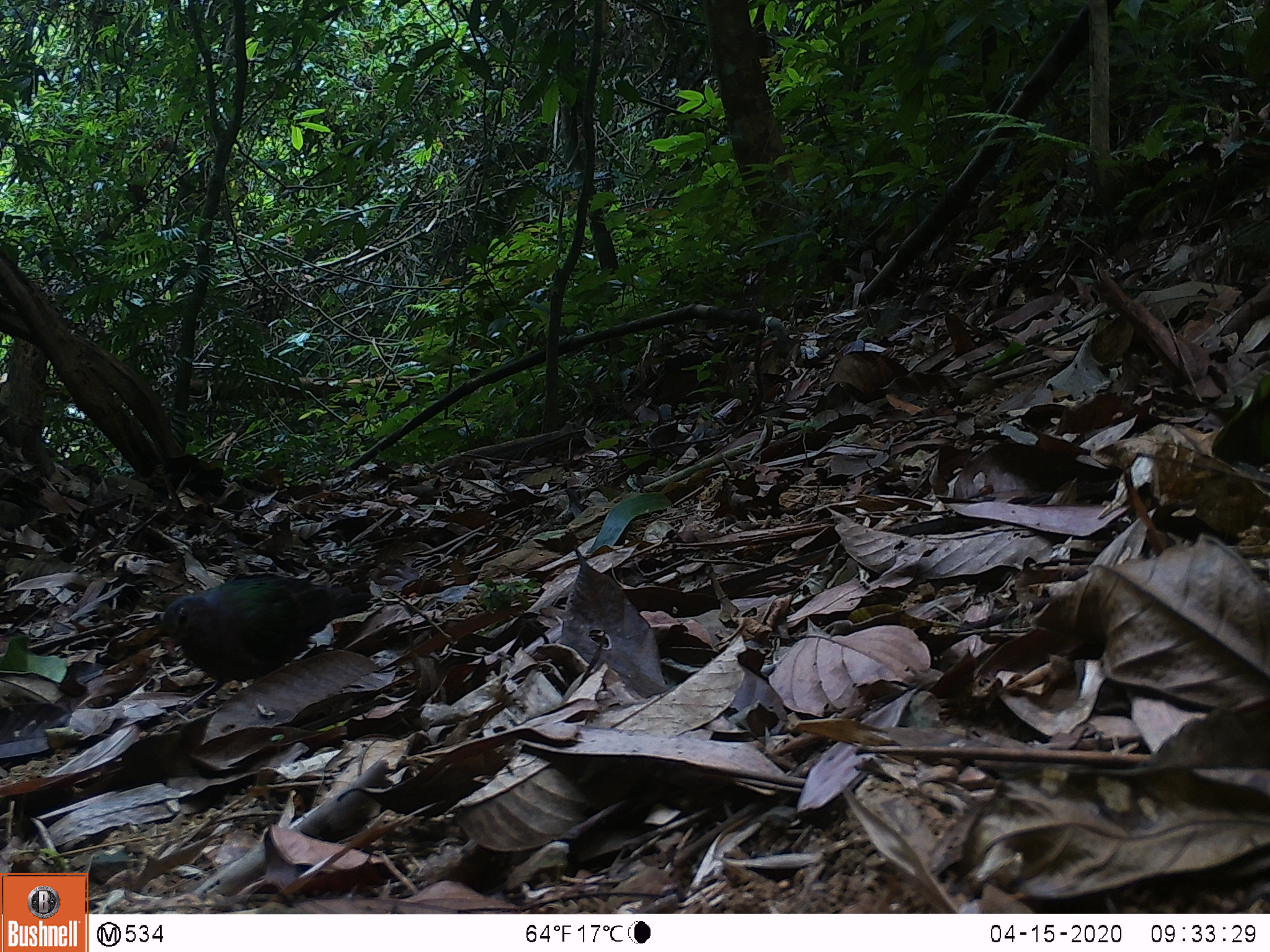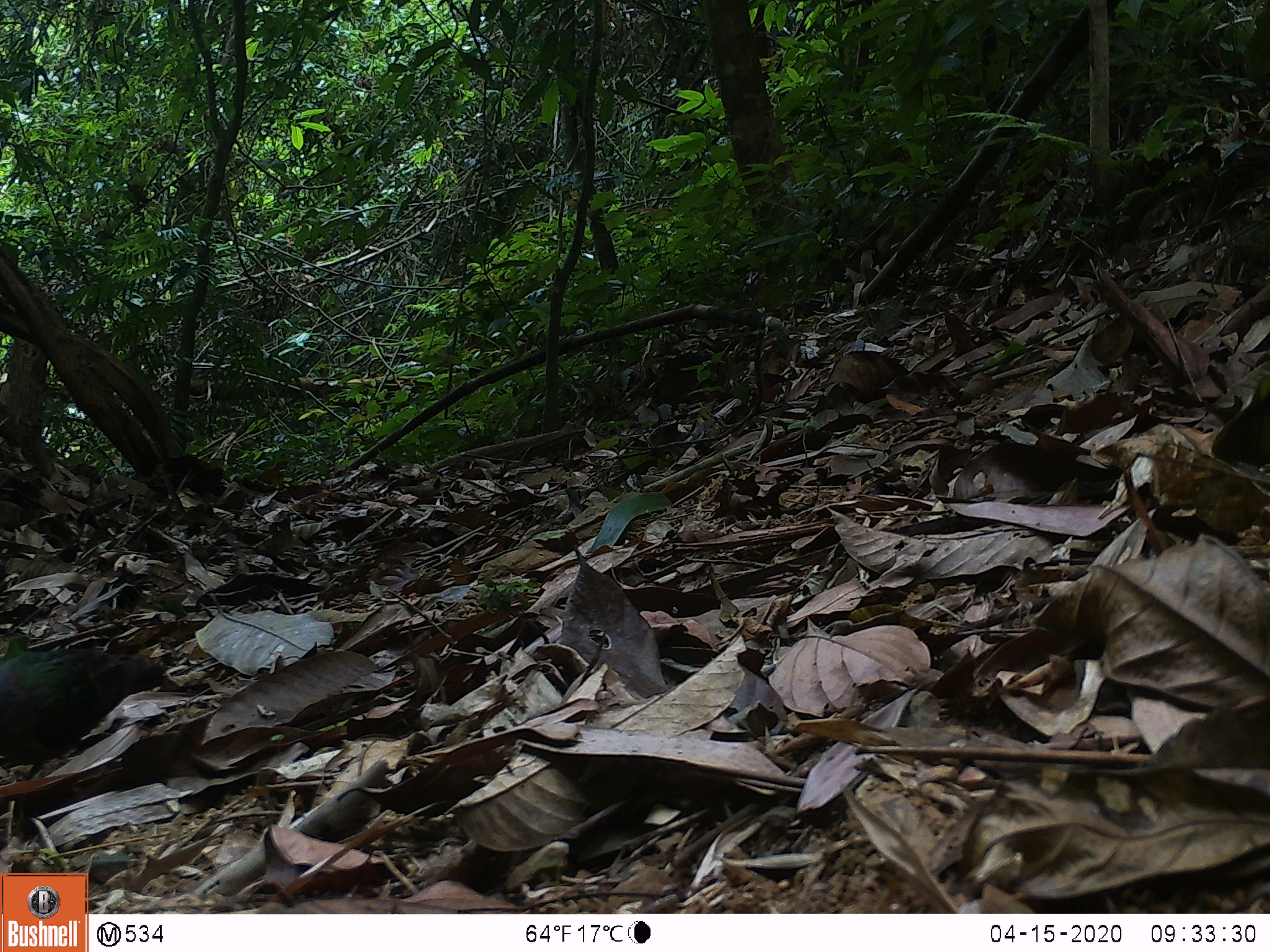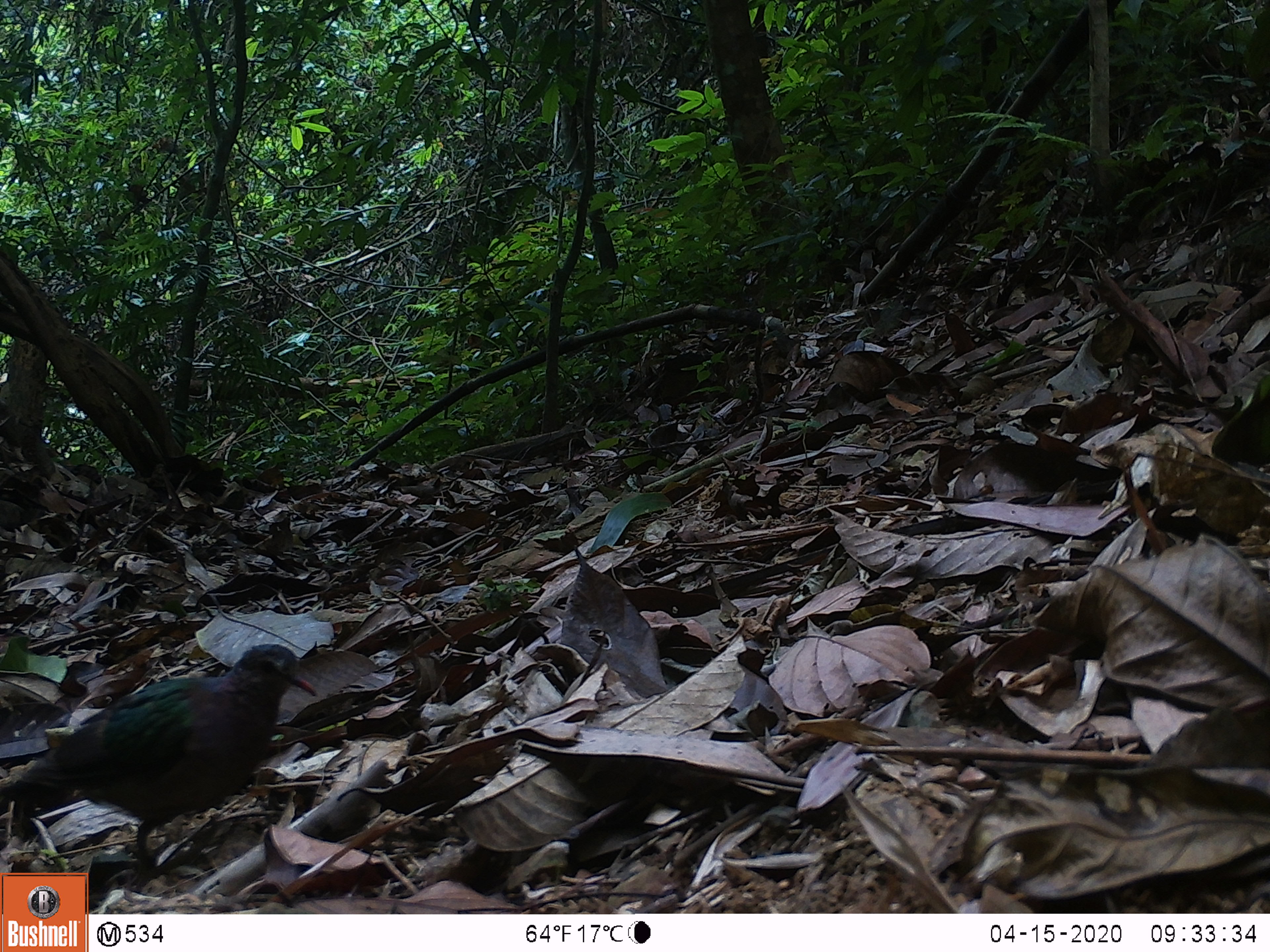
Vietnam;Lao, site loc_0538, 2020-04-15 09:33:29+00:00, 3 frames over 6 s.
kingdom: Animalia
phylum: Chordata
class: Aves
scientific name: Aves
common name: bird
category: unidentified bird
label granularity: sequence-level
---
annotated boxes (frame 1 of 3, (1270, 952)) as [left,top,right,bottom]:
unidentified bird: [153,576,372,706]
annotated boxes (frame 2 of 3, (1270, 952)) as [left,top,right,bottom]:
unidentified bird: [0,631,171,780]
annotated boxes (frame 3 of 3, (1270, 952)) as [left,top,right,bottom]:
unidentified bird: [0,642,318,868]